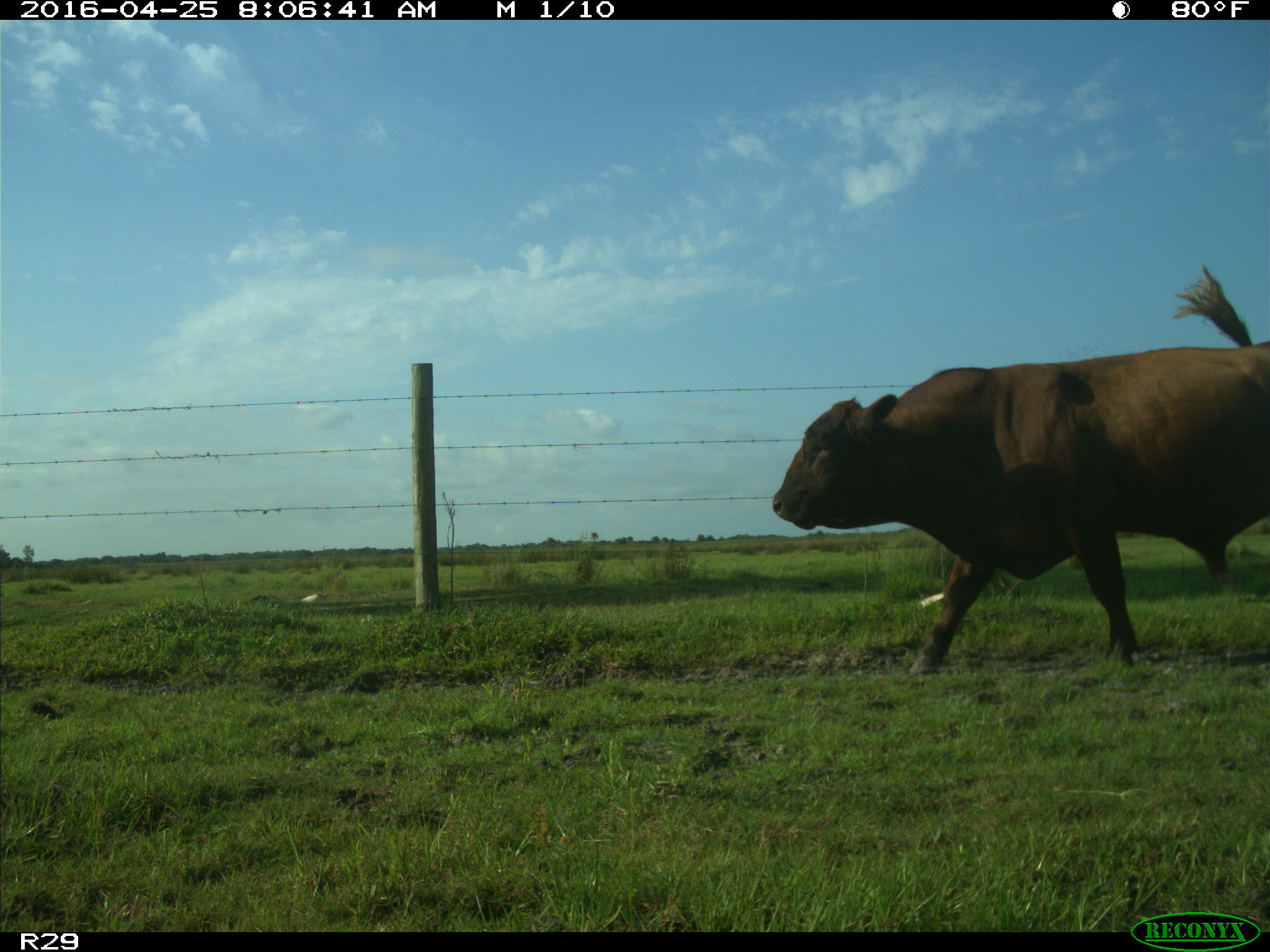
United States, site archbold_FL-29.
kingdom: Animalia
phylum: Chordata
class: Mammalia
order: Artiodactyla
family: Bovidae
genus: Bos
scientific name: Bos taurus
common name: domestic cow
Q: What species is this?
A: Bos taurus (domestic cow).